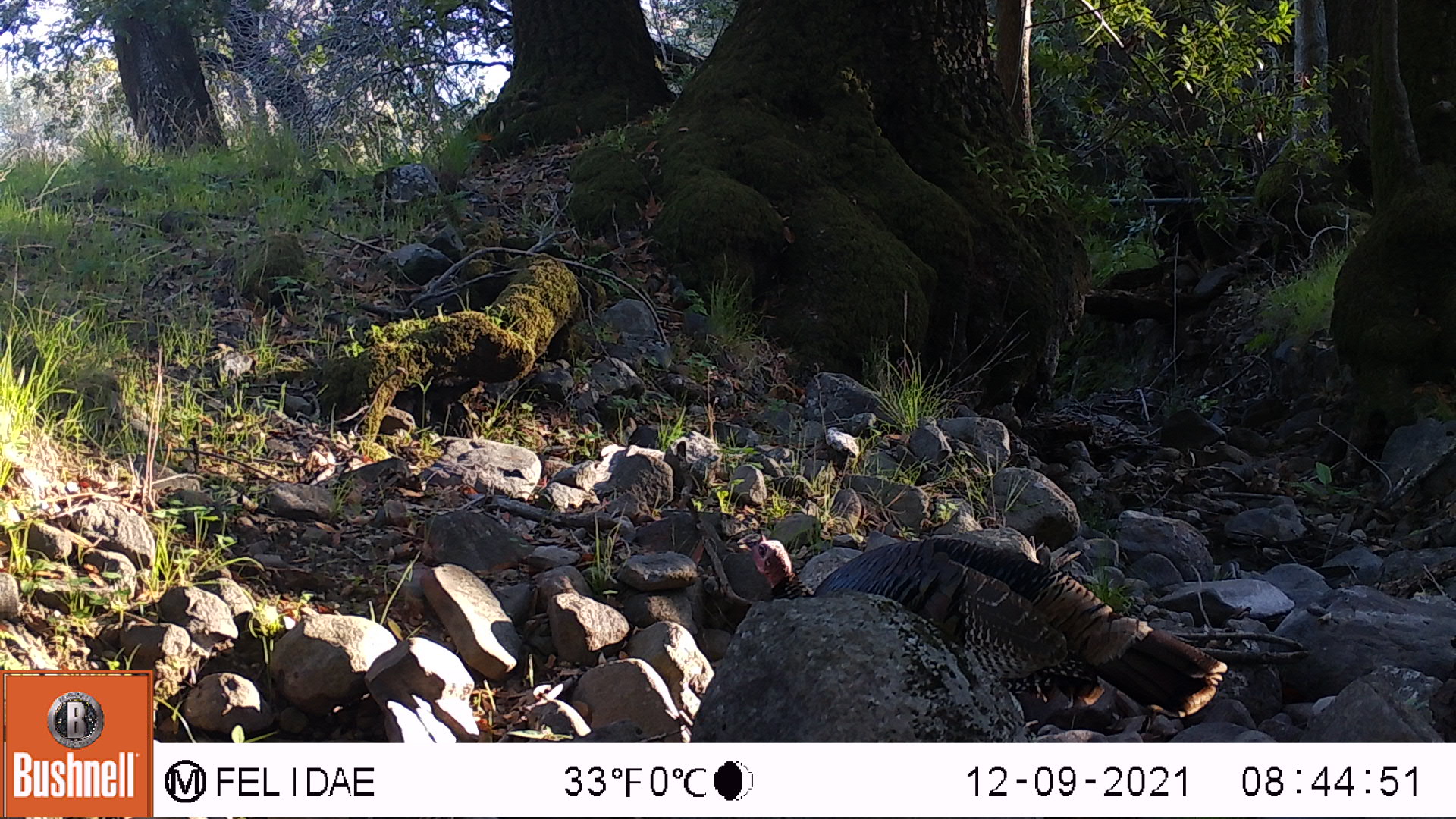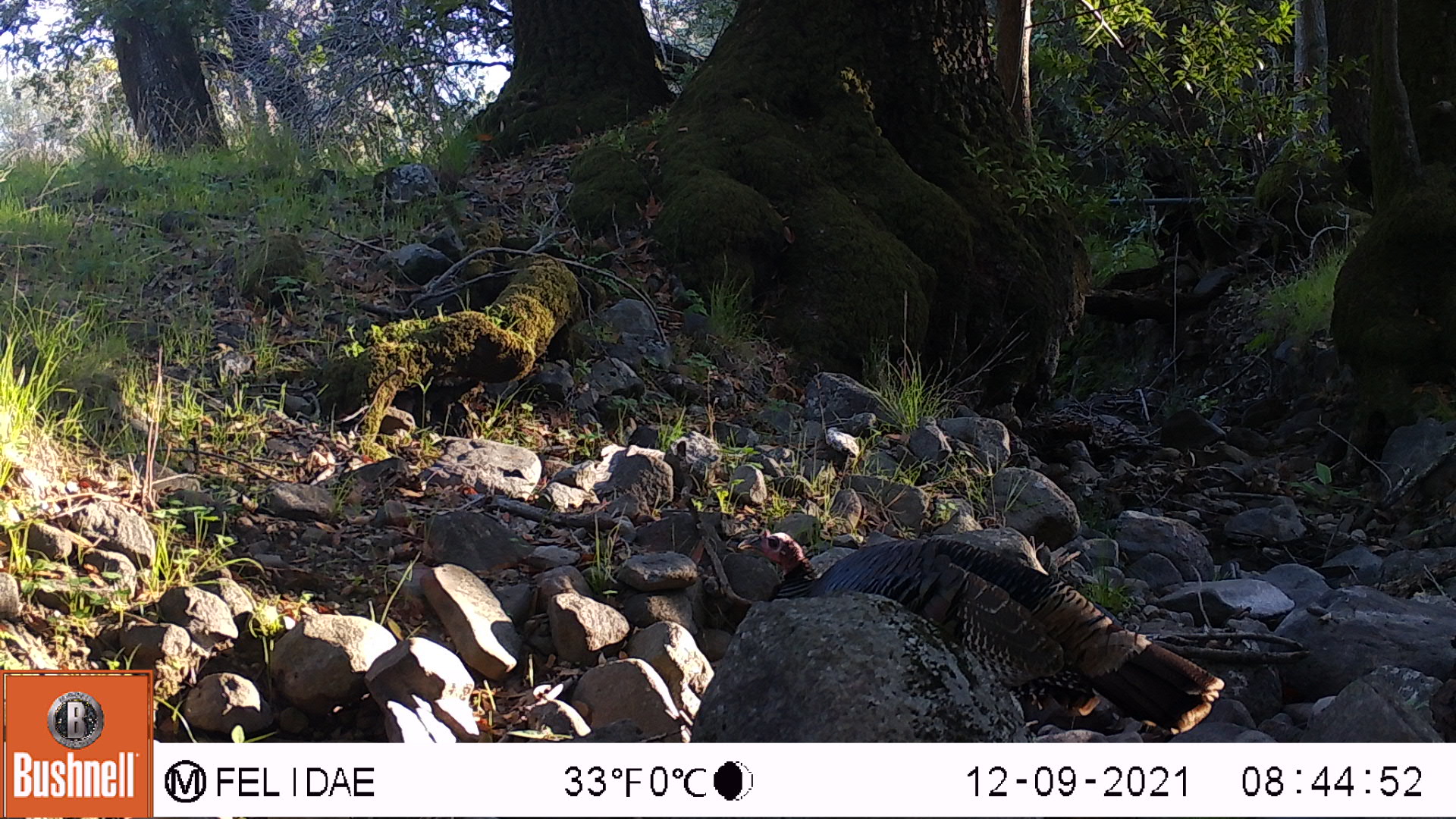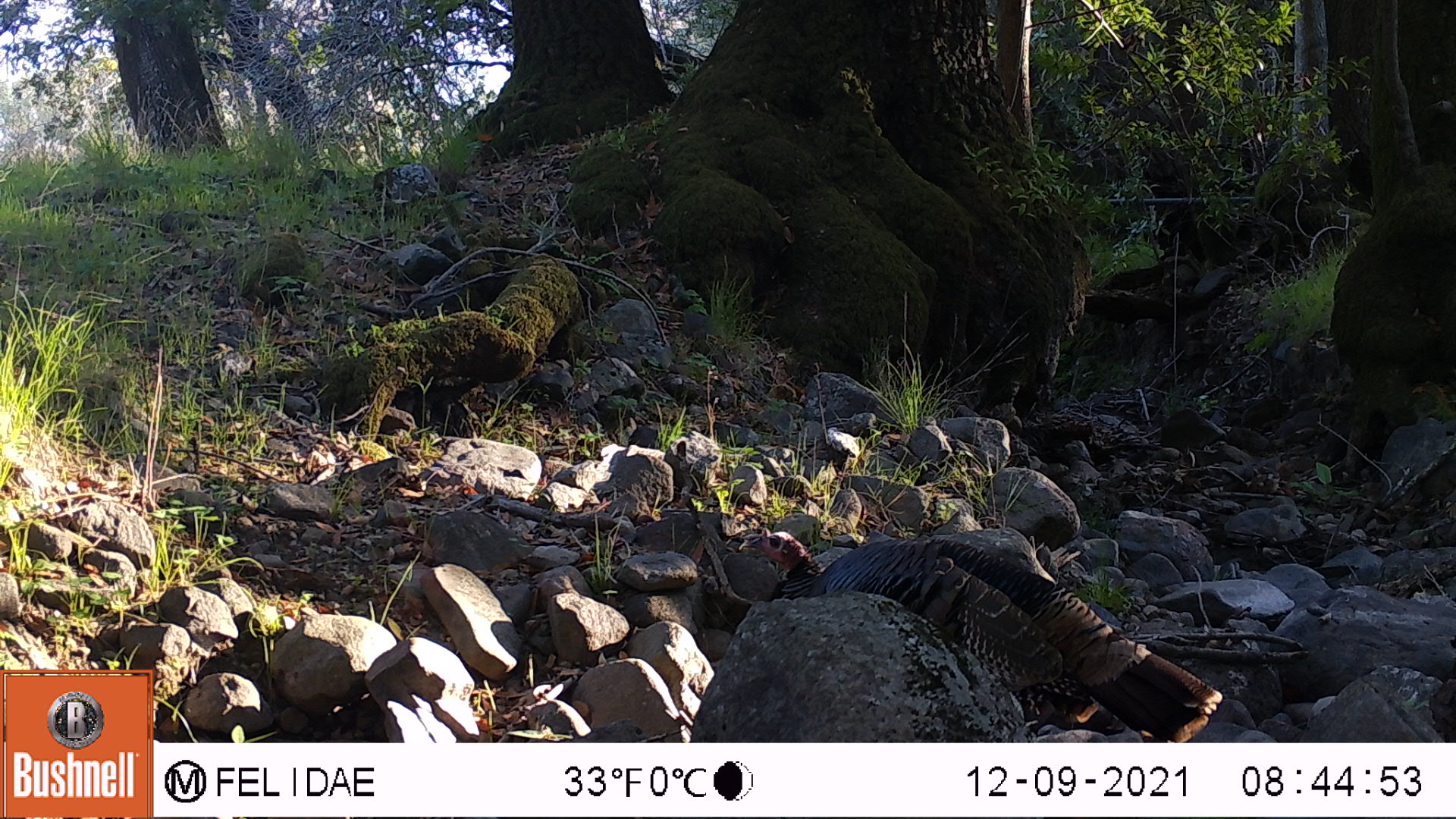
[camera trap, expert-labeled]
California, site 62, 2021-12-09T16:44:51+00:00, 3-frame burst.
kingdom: Animalia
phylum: Chordata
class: Aves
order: Galliformes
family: Phasianidae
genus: Meleagris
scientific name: Meleagris gallopavo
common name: turkey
Turkey (Meleagris gallopavo).